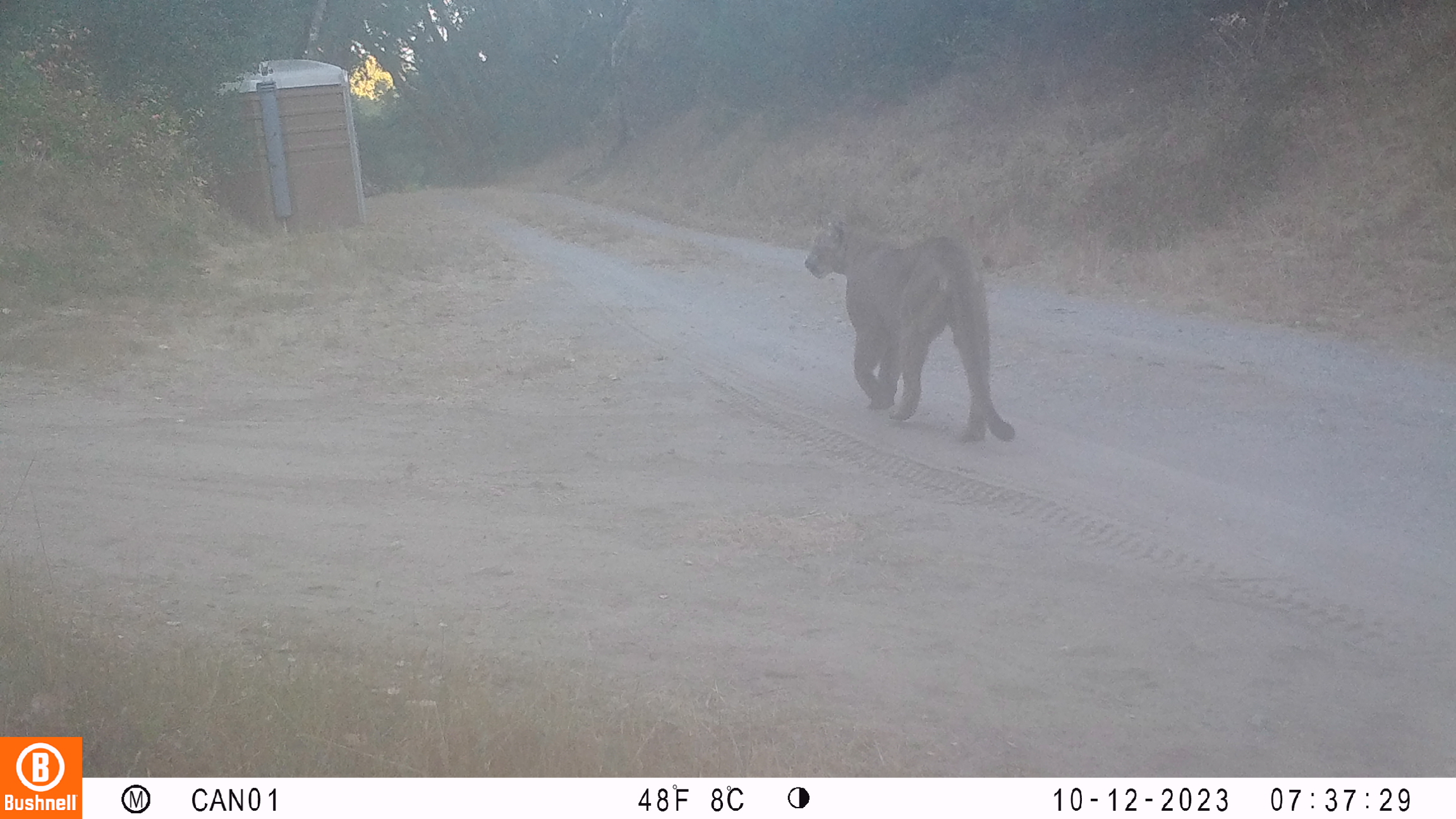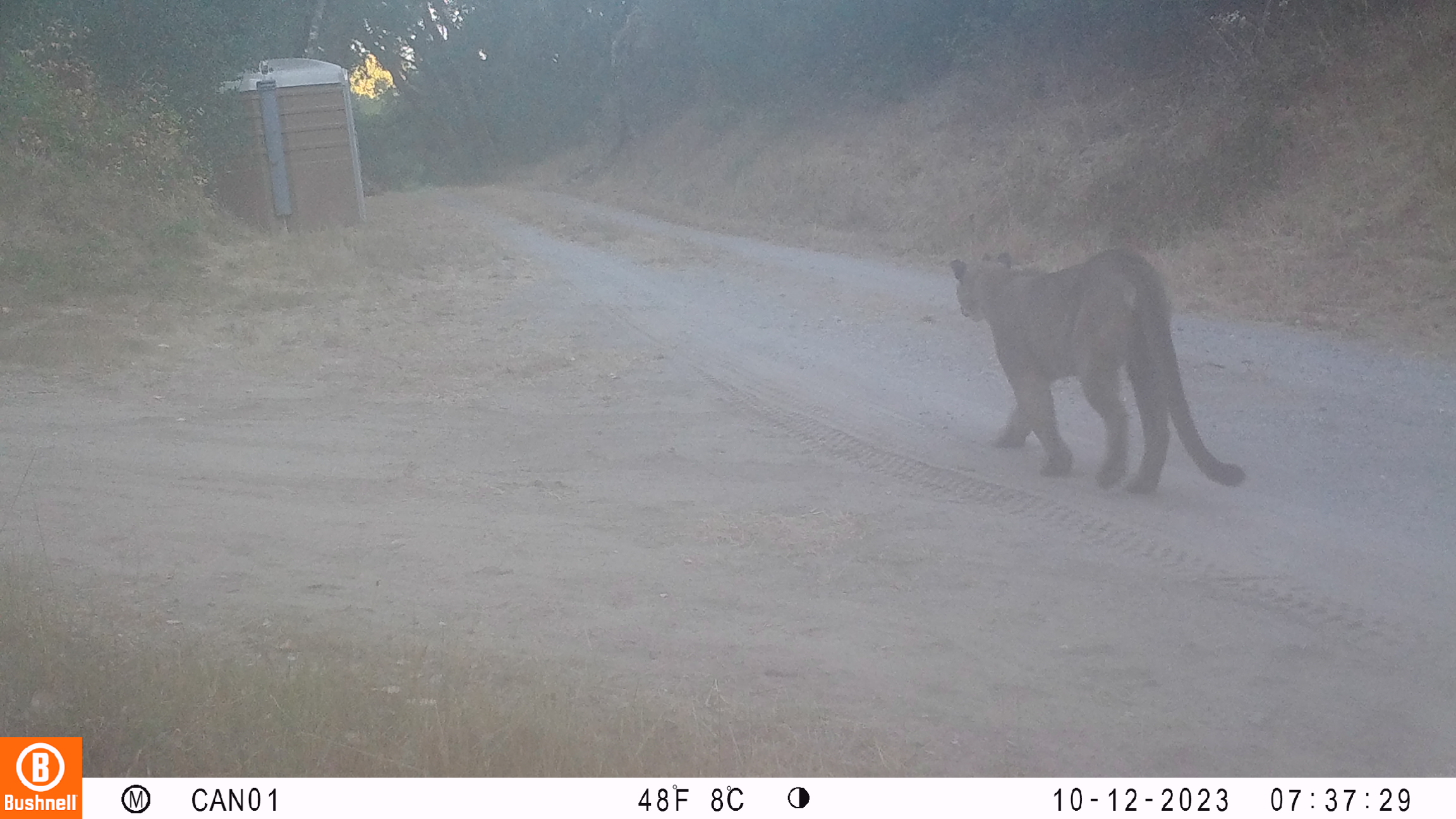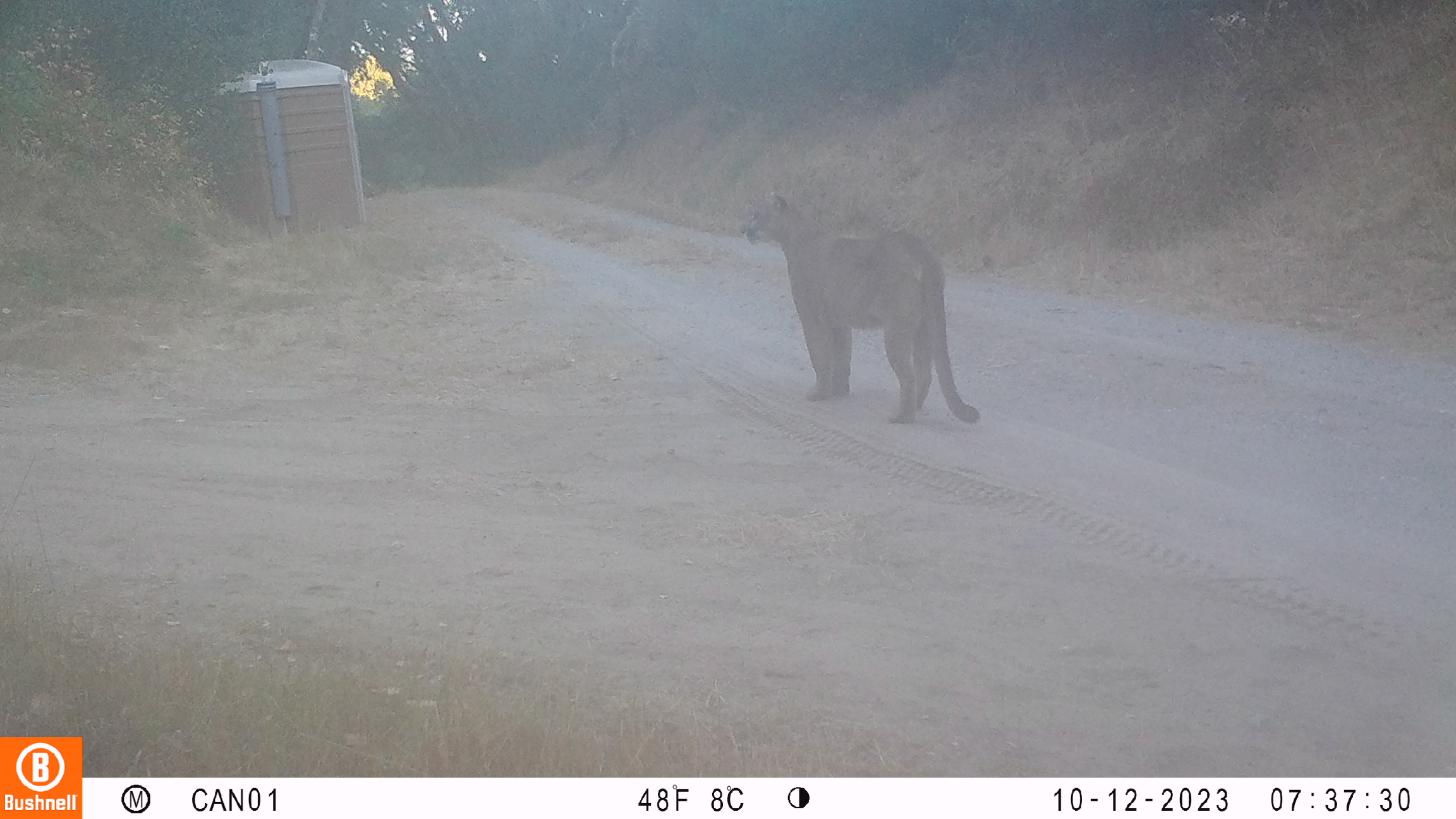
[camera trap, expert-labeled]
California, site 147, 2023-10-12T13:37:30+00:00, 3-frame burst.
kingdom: Animalia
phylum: Chordata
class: Mammalia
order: Carnivora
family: Felidae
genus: Puma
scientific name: Puma concolor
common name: puma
Puma (Puma concolor).